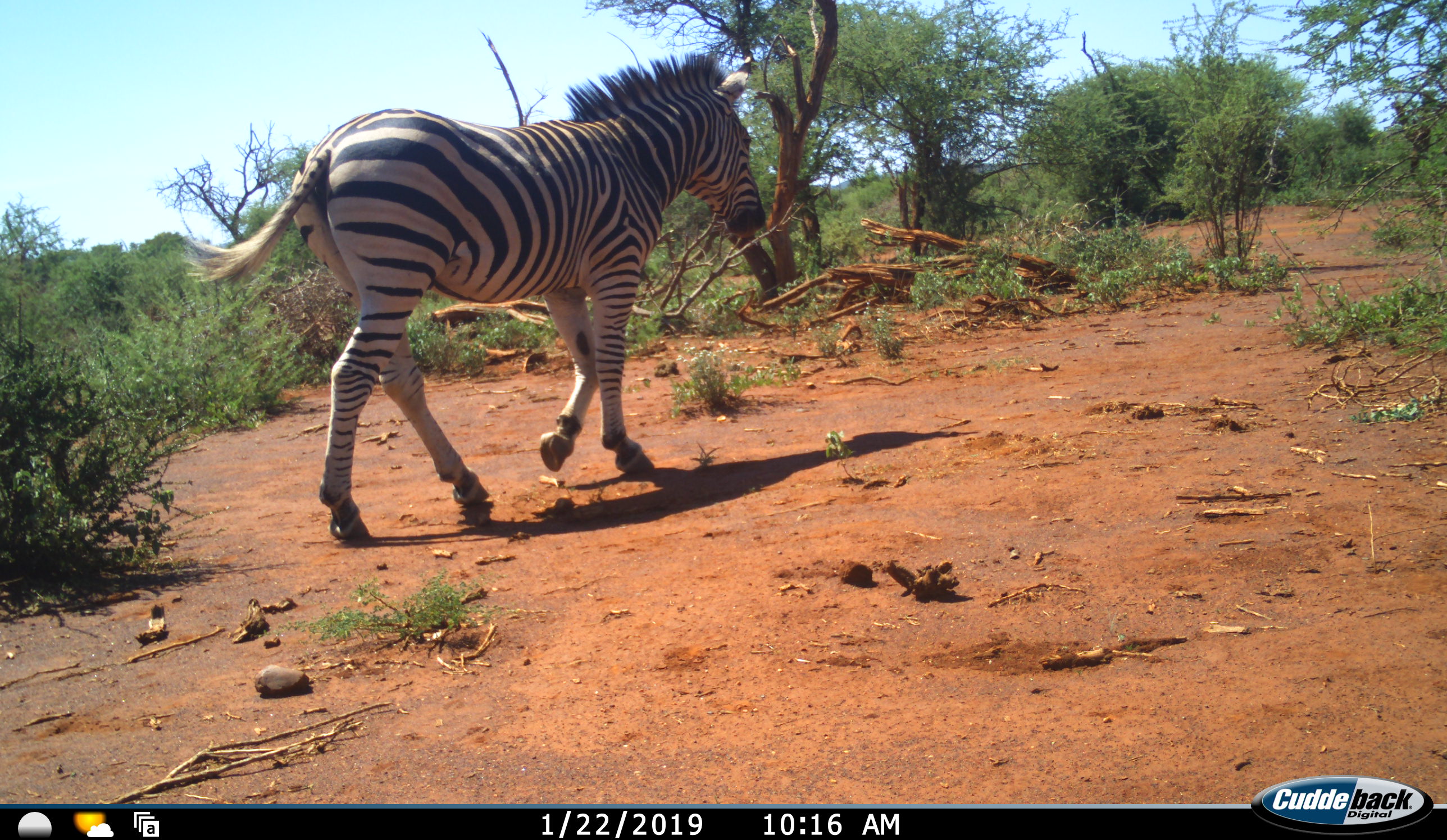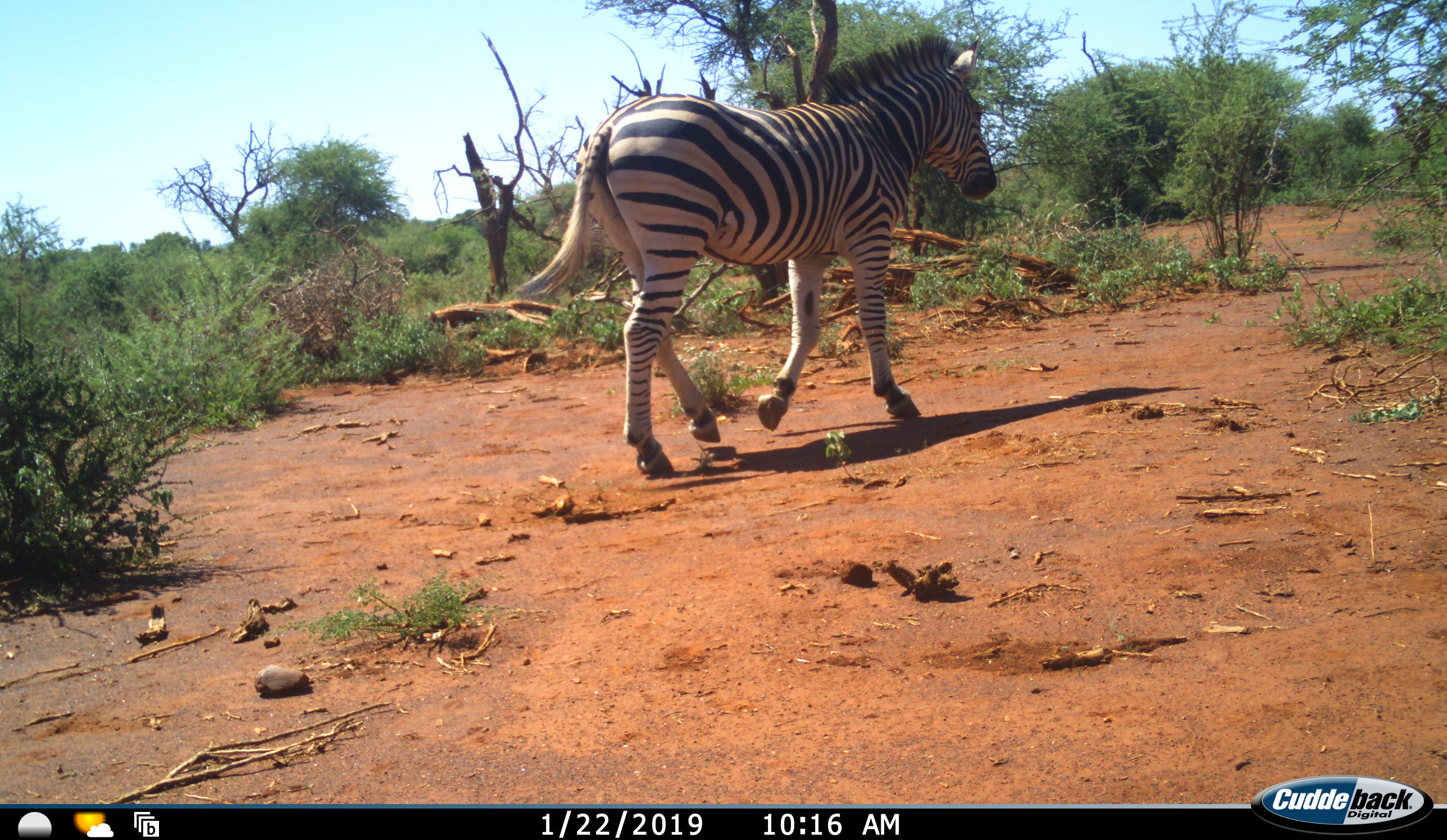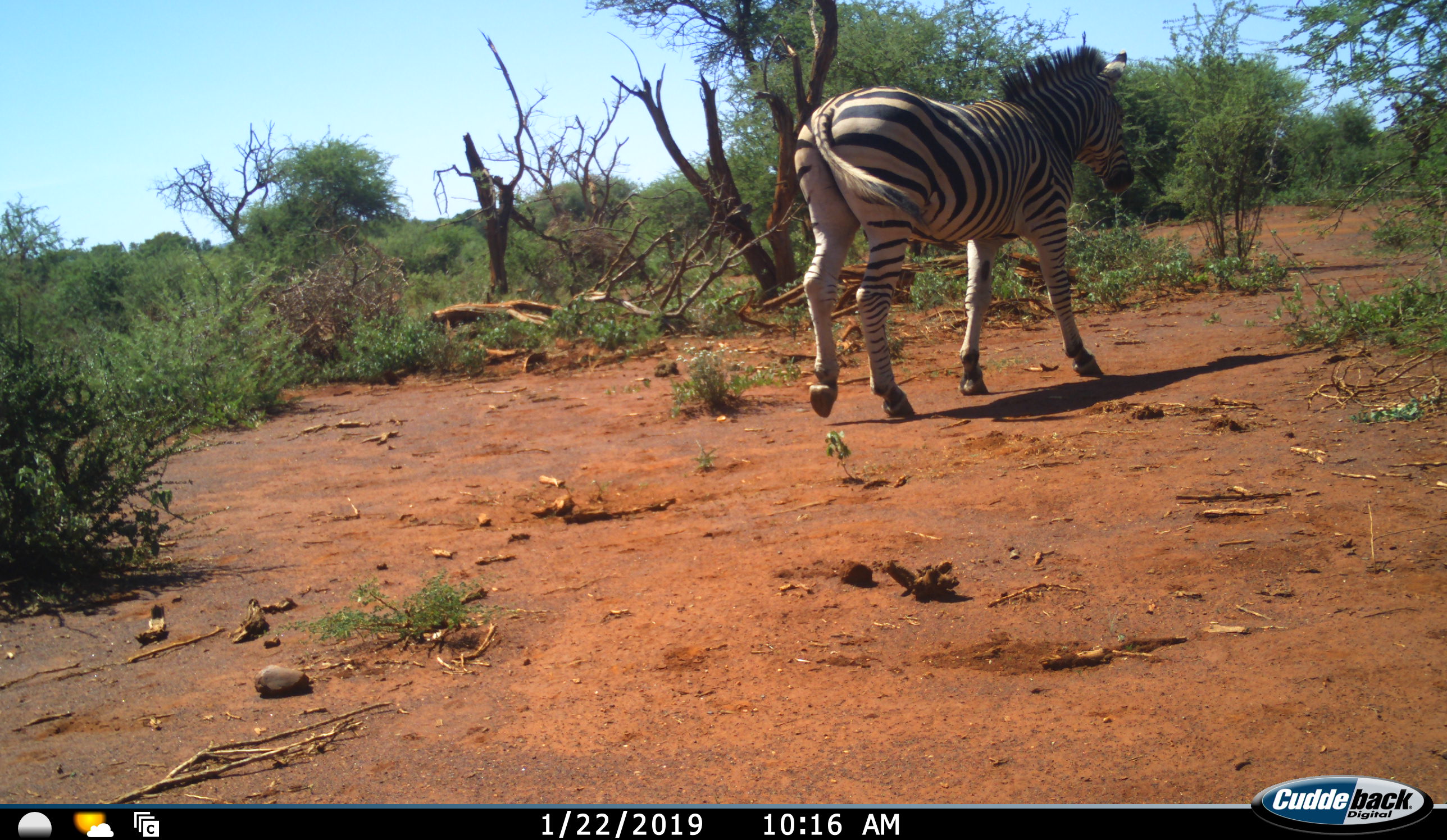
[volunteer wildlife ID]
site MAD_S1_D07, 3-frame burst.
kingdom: Animalia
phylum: Chordata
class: Mammalia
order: Perissodactyla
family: Equidae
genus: Equus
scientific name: Equus quagga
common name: plains zebra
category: zebraplains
Zebraplains (plains zebra) (Equus quagga), count 1. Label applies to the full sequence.